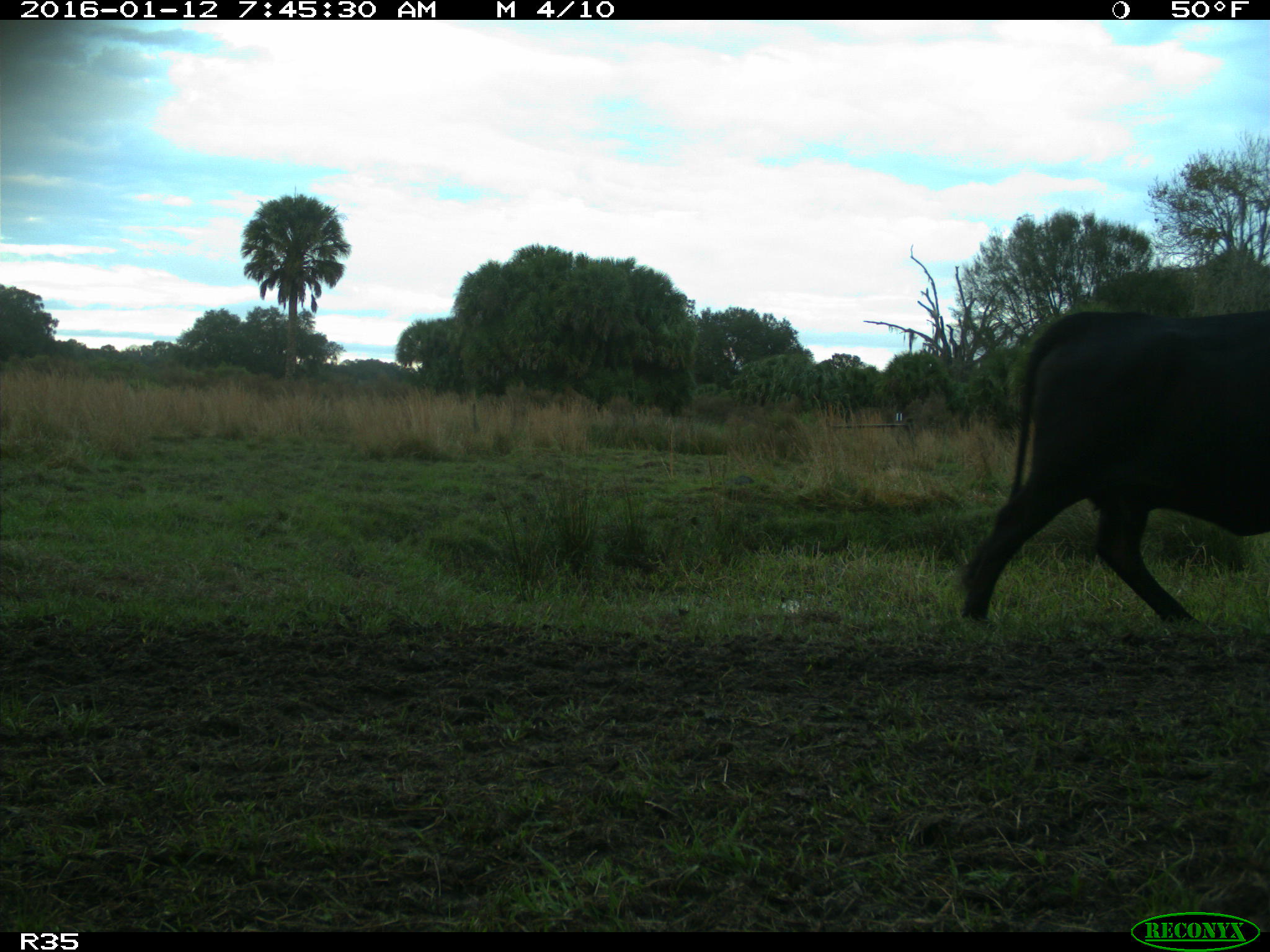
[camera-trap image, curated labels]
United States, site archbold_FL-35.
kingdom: Animalia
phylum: Chordata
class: Mammalia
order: Artiodactyla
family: Bovidae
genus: Bos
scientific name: Bos taurus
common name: domestic cow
Bos taurus (domestic cow).